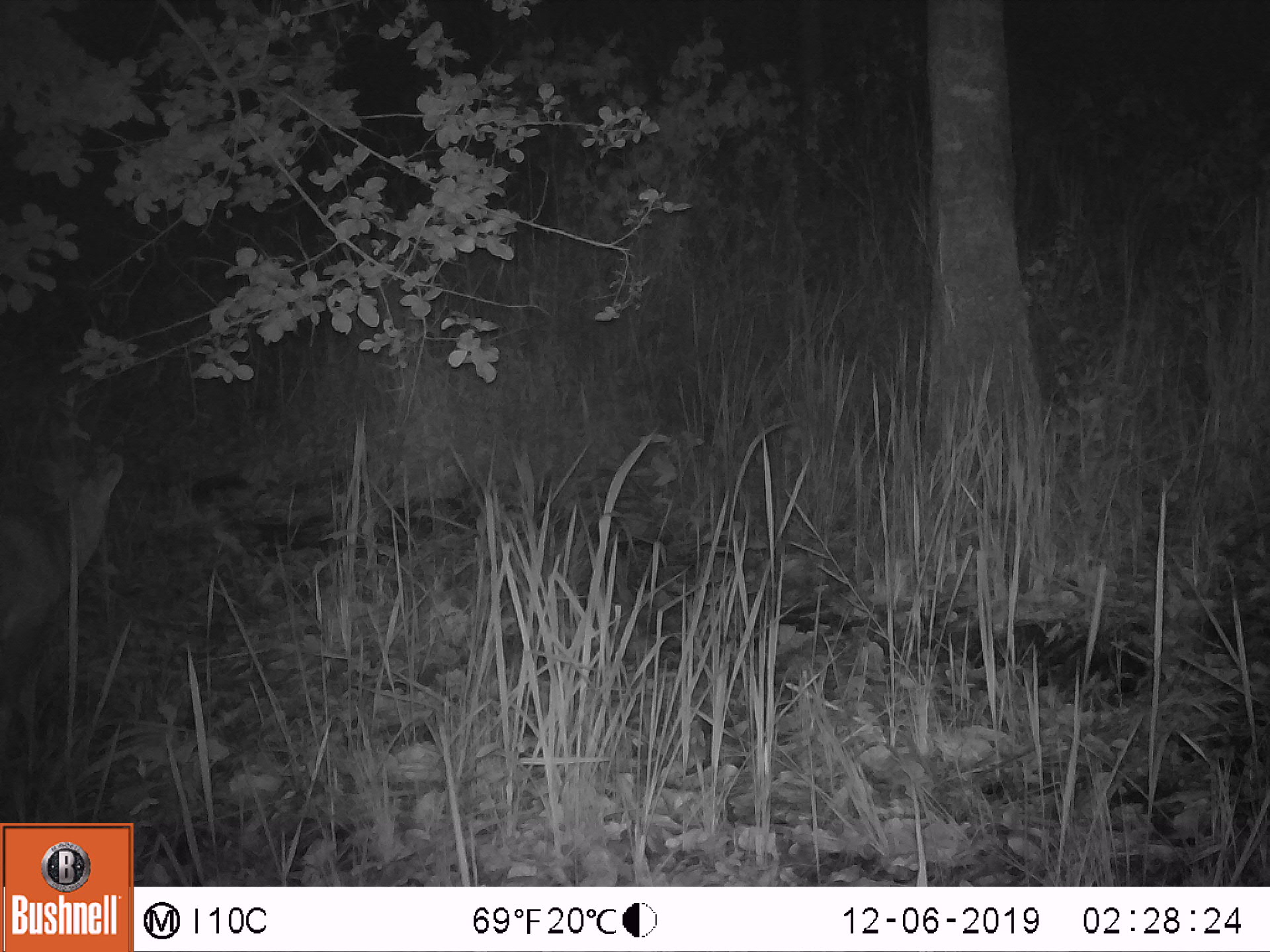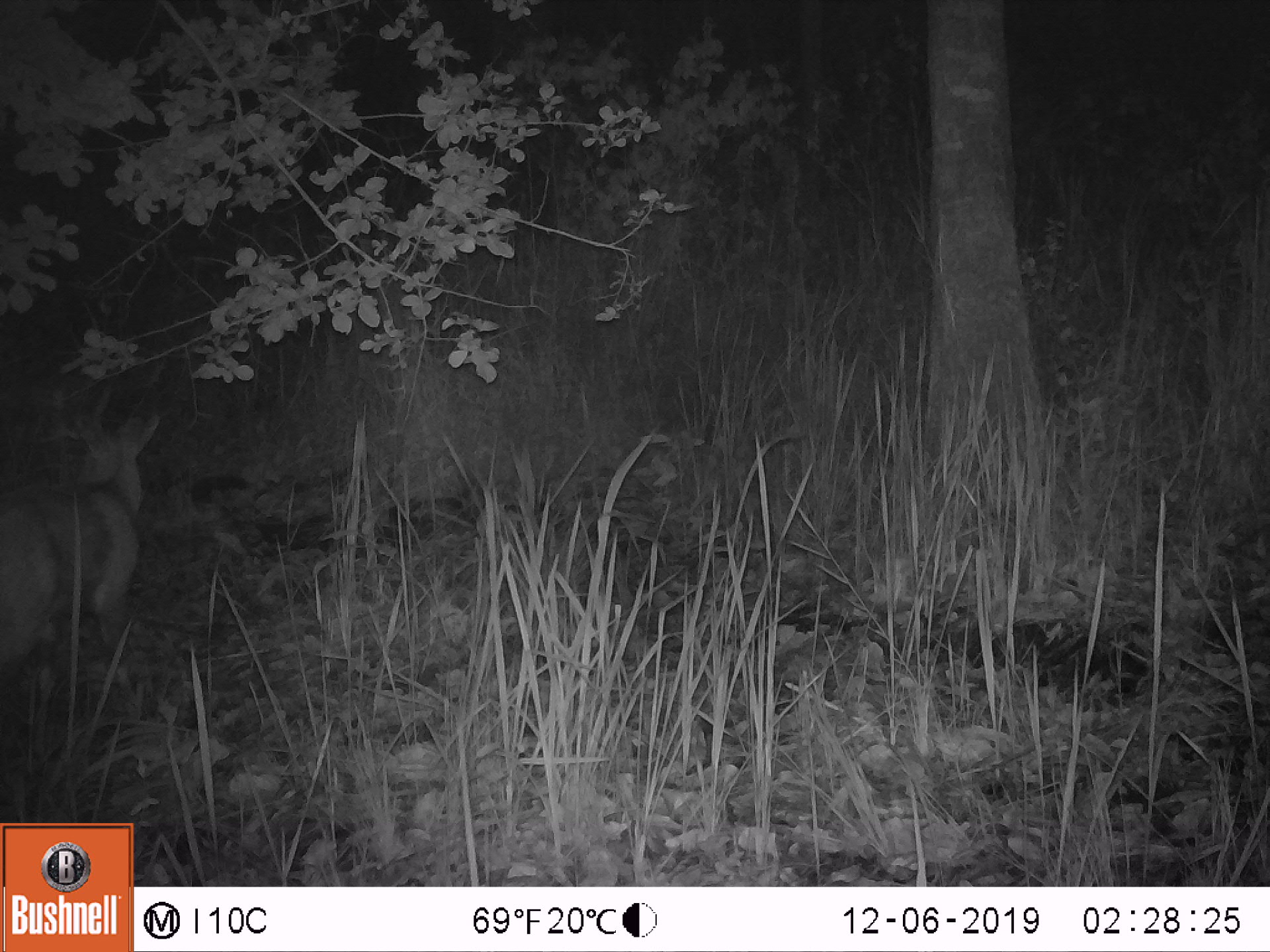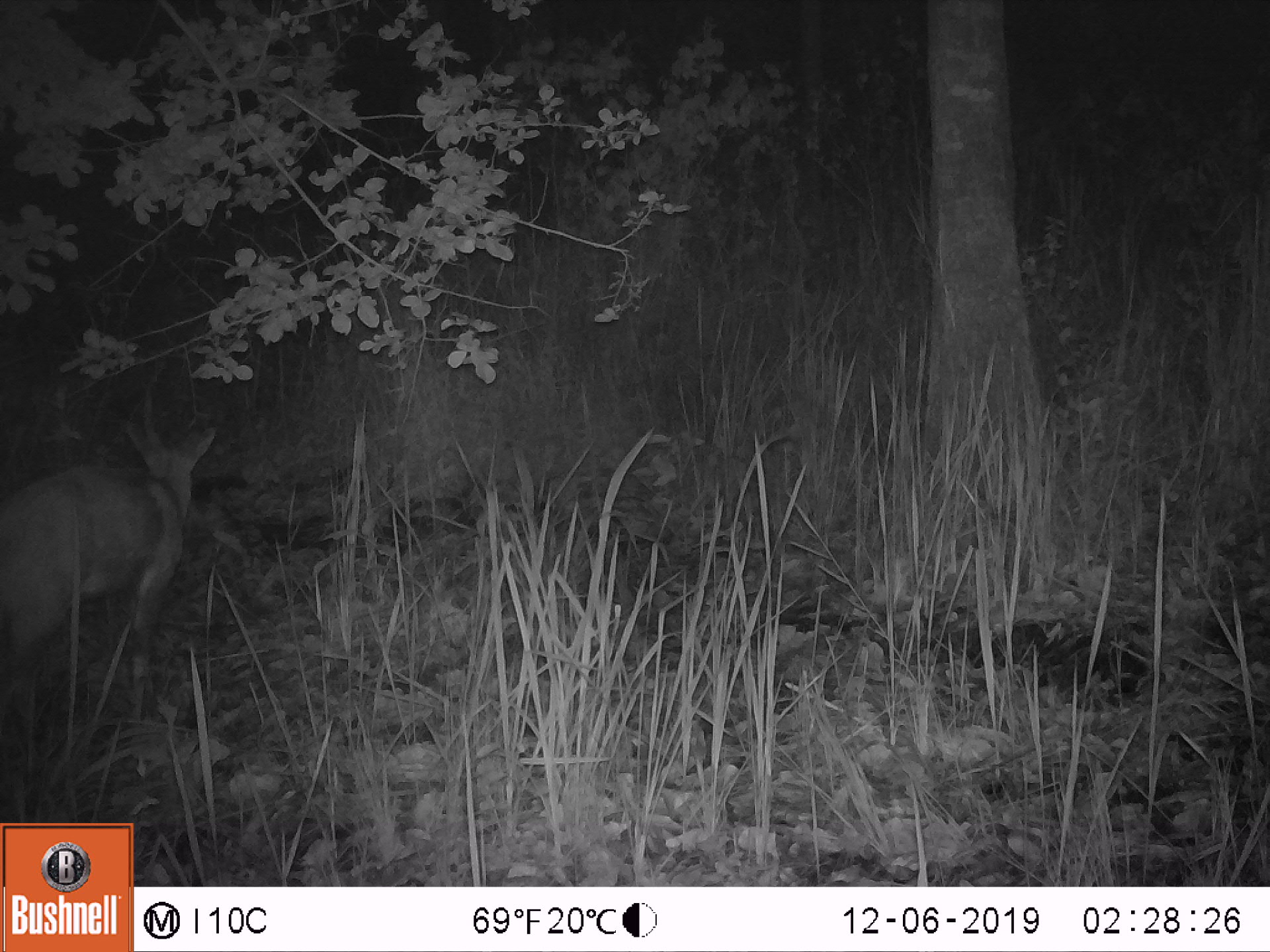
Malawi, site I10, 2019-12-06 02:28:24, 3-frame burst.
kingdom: Animalia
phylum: Chordata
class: Mammalia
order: Artiodactyla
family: Bovidae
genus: Tragelaphus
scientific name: Tragelaphus sylvaticus sylvaticus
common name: cape bushbuck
Cape bushbuck (Tragelaphus sylvaticus sylvaticus), count 1.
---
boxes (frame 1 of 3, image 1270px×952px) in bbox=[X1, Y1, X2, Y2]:
cape bushbuck: bbox=[0, 450, 132, 800]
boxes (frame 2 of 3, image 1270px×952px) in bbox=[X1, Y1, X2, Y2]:
cape bushbuck: bbox=[0, 347, 168, 805]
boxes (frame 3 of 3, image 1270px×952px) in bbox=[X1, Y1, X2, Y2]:
cape bushbuck: bbox=[0, 339, 235, 813]